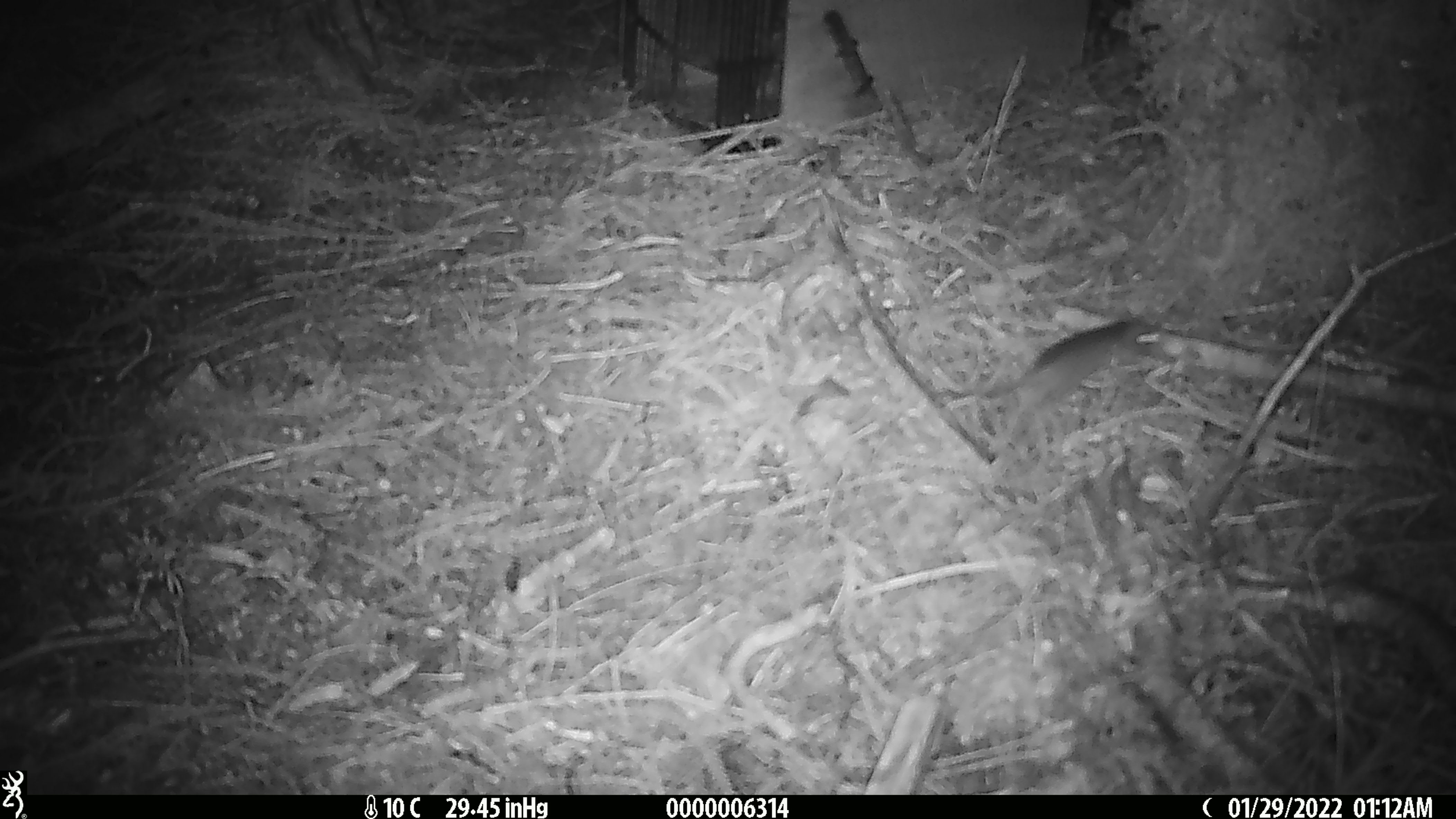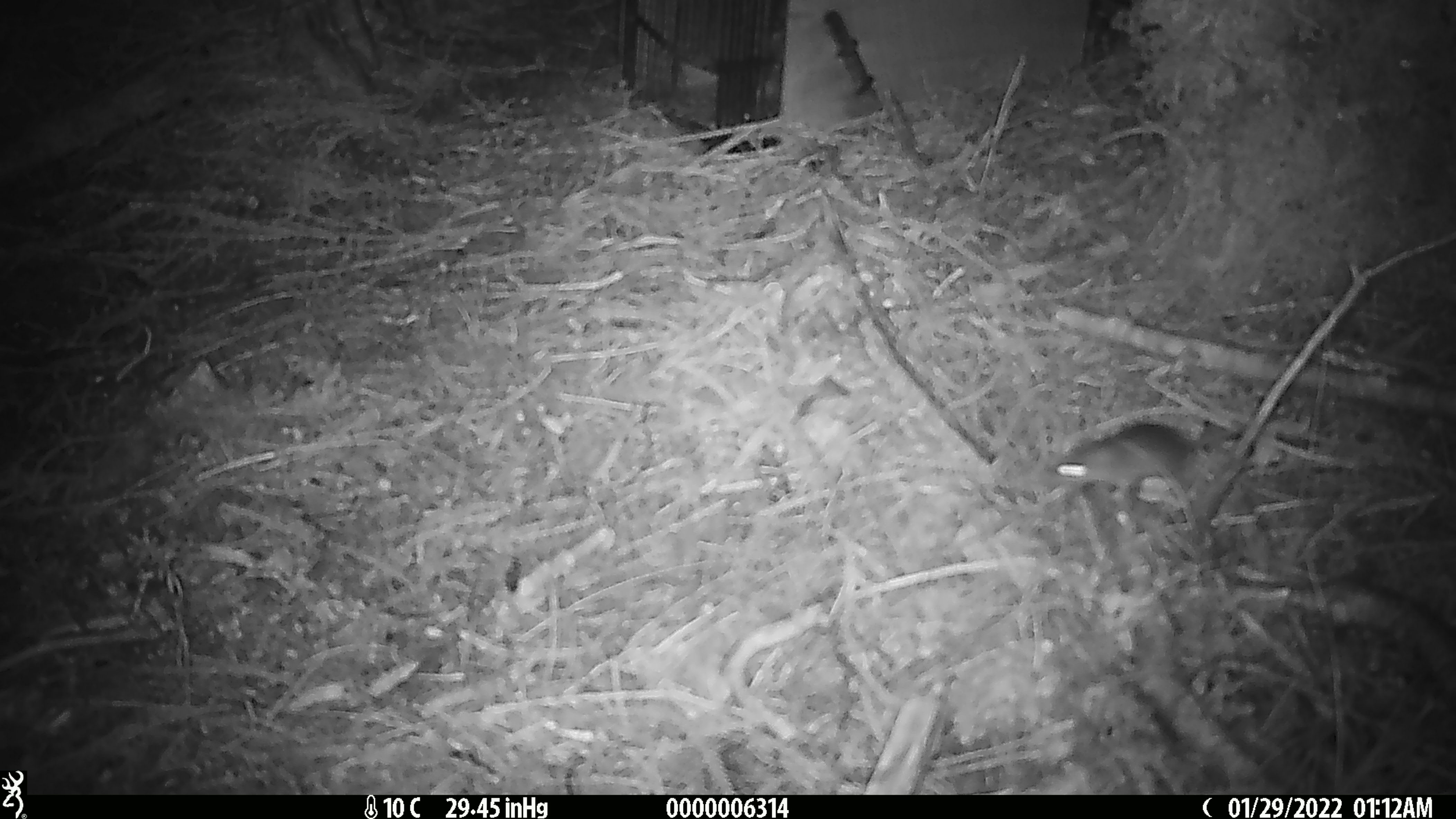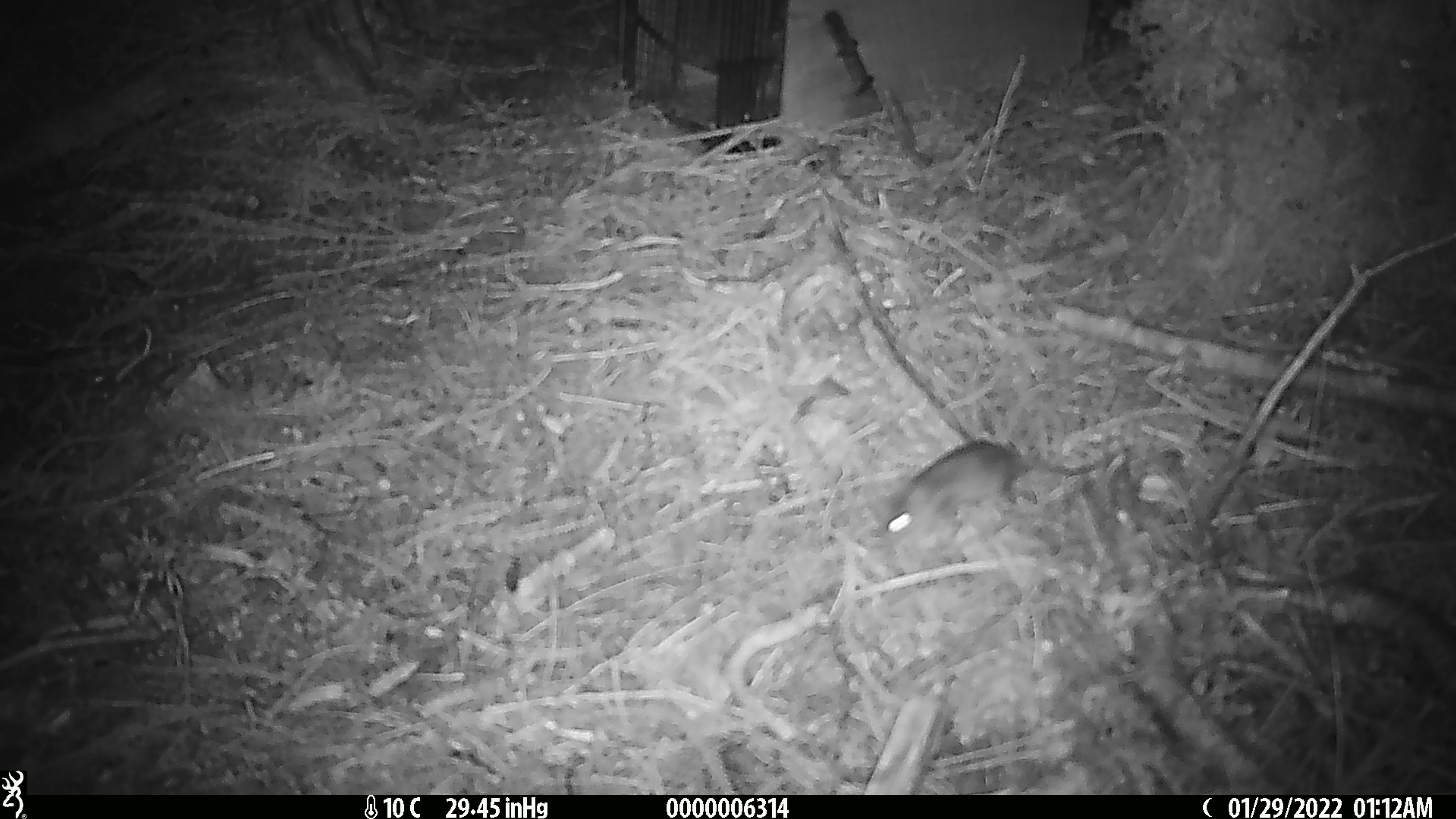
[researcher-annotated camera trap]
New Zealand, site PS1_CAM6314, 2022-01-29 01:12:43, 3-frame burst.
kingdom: Animalia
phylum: Chordata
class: Mammalia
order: Rodentia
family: Muridae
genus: Mus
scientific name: Mus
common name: mouse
Mouse (Mus).